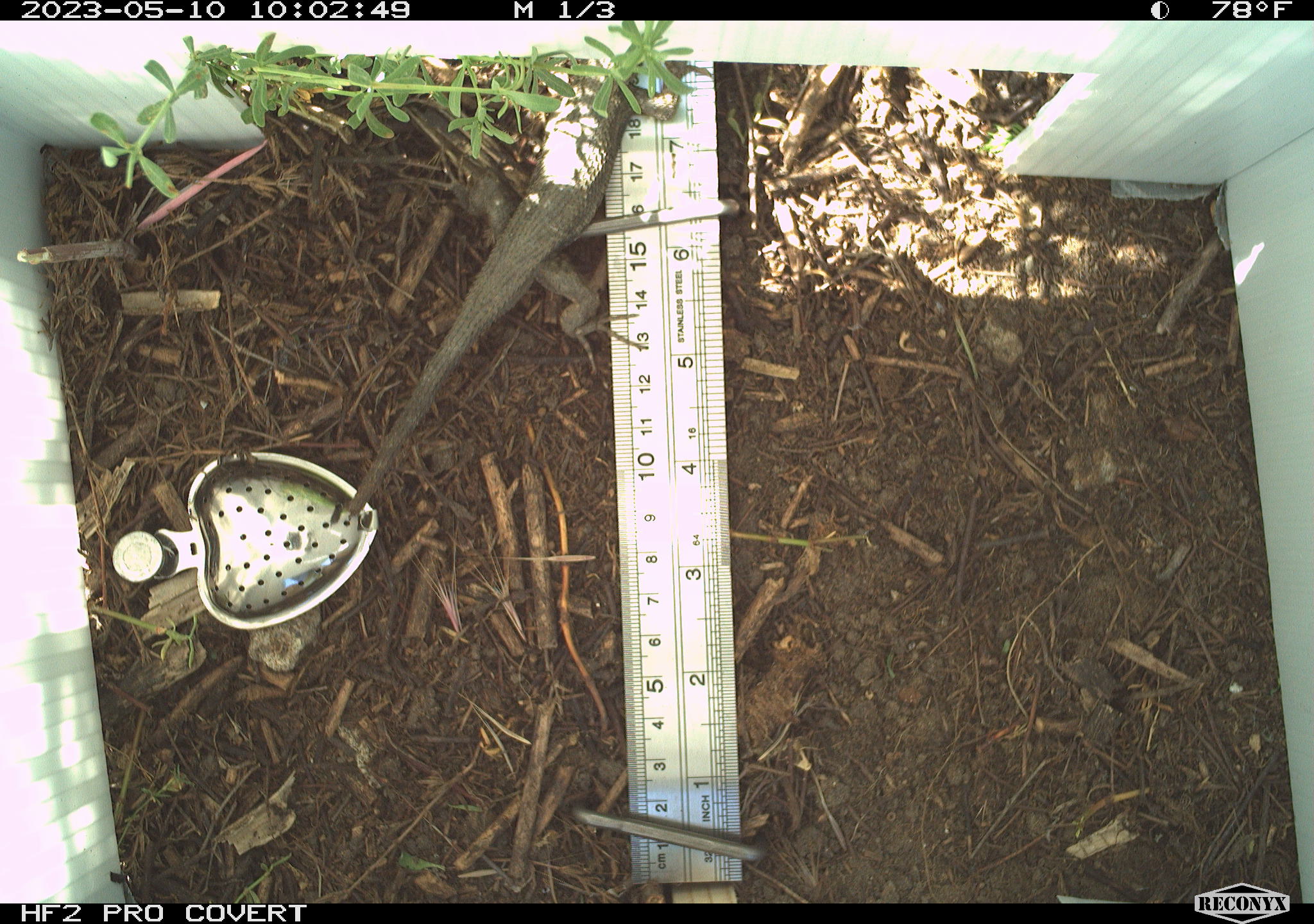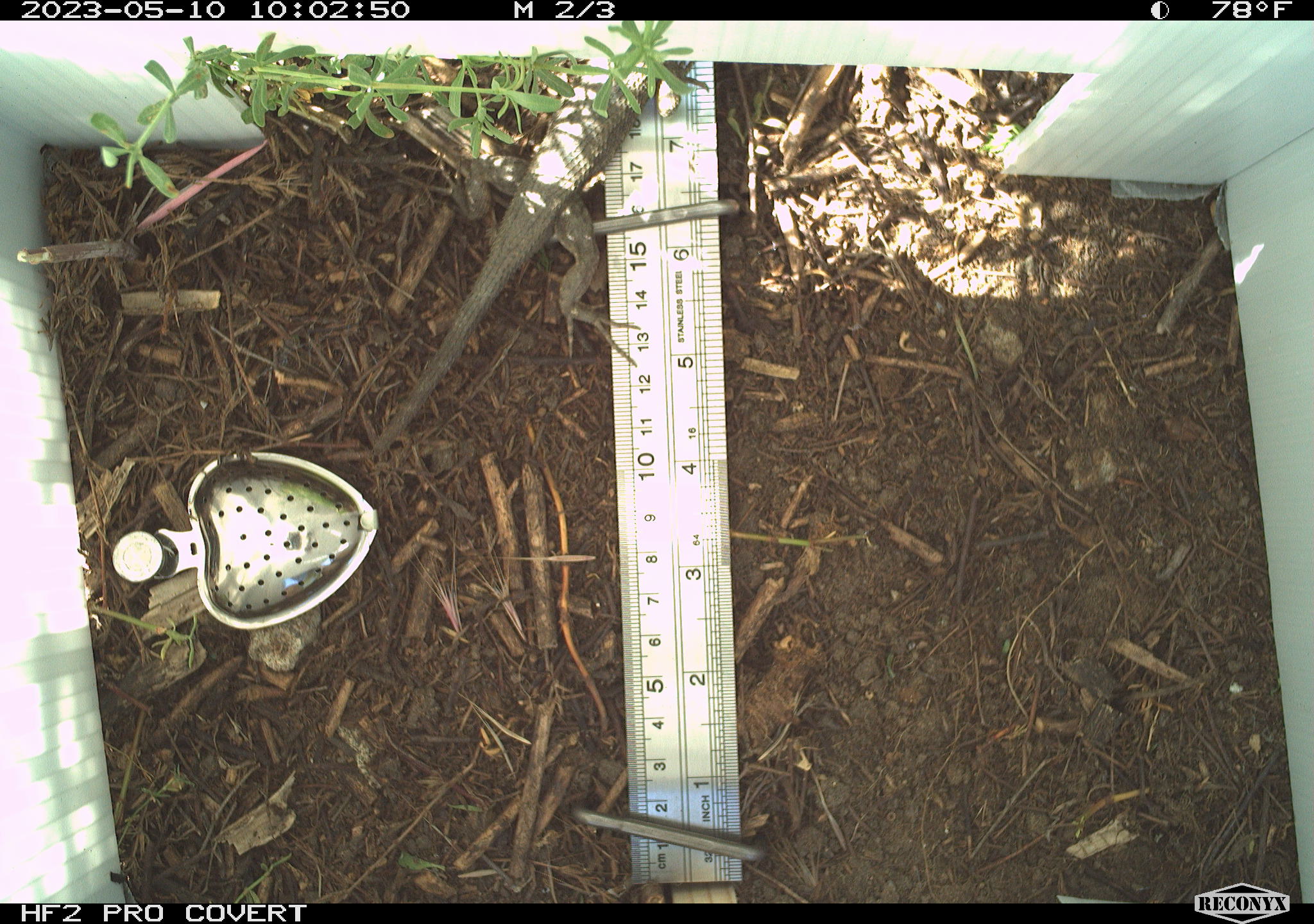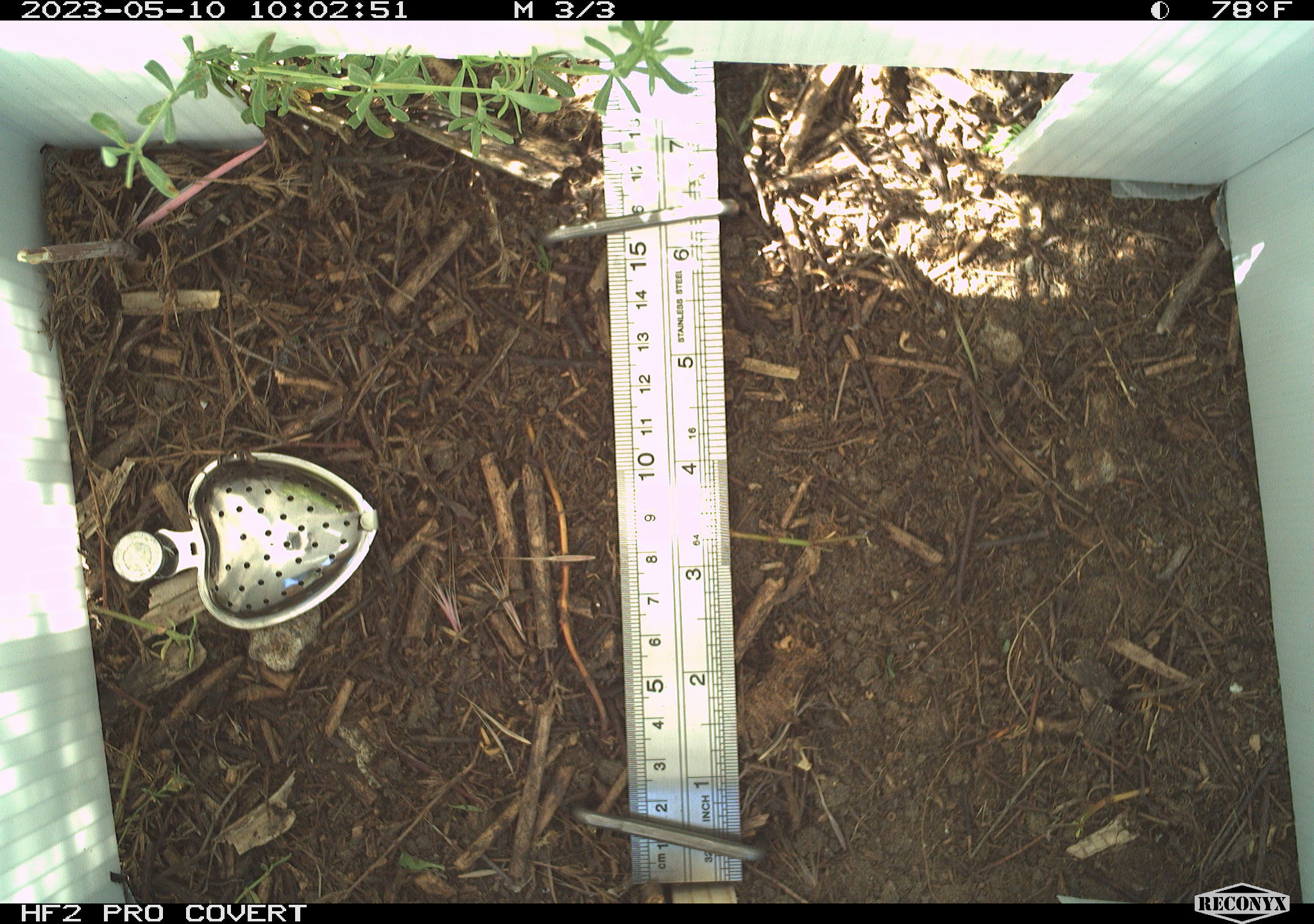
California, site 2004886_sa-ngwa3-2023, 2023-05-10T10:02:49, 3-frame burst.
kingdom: Animalia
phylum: Chordata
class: Reptilia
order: Squamata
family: Phrynosomatidae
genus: Sceloporus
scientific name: Sceloporus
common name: spiny lizards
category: sceloporus species